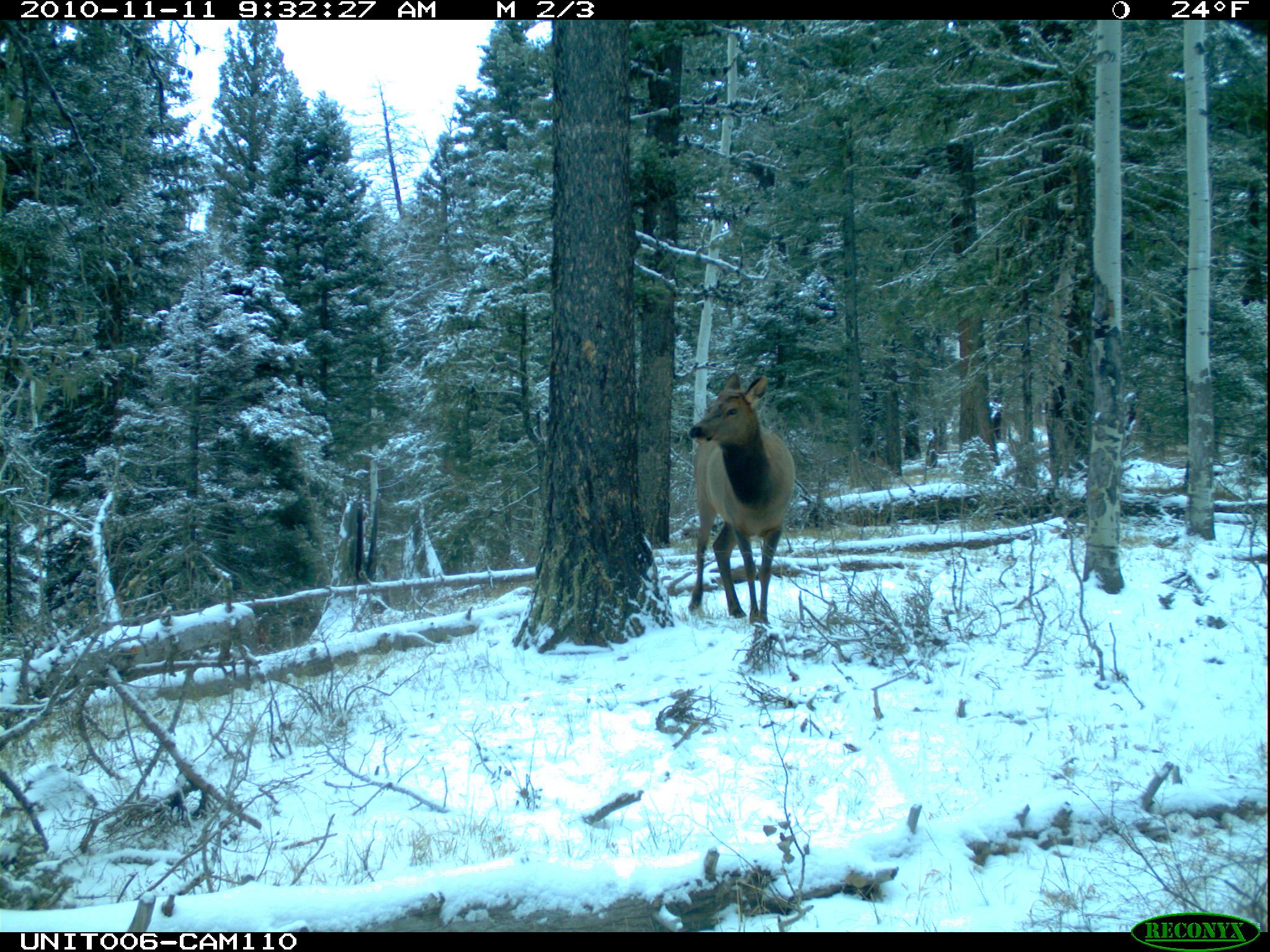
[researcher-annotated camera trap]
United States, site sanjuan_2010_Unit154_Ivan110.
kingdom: Animalia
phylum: Chordata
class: Mammalia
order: Artiodactyla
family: Cervidae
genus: Cervus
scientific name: Cervus elaphus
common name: red deer